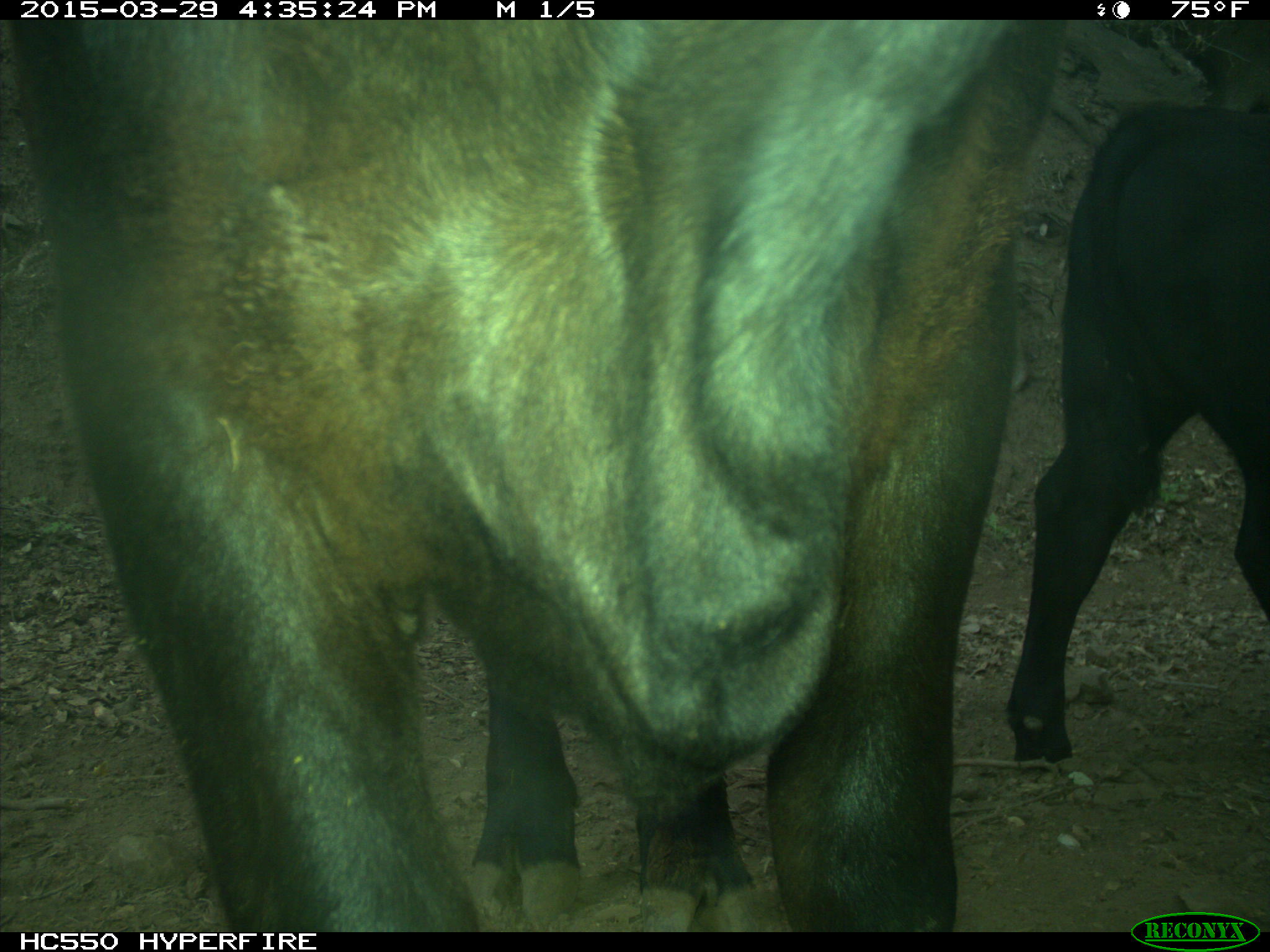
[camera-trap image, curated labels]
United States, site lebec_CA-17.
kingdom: Animalia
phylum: Chordata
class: Mammalia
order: Artiodactyla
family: Bovidae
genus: Bos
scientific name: Bos taurus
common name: domestic cow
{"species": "Bos taurus (domestic cow)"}